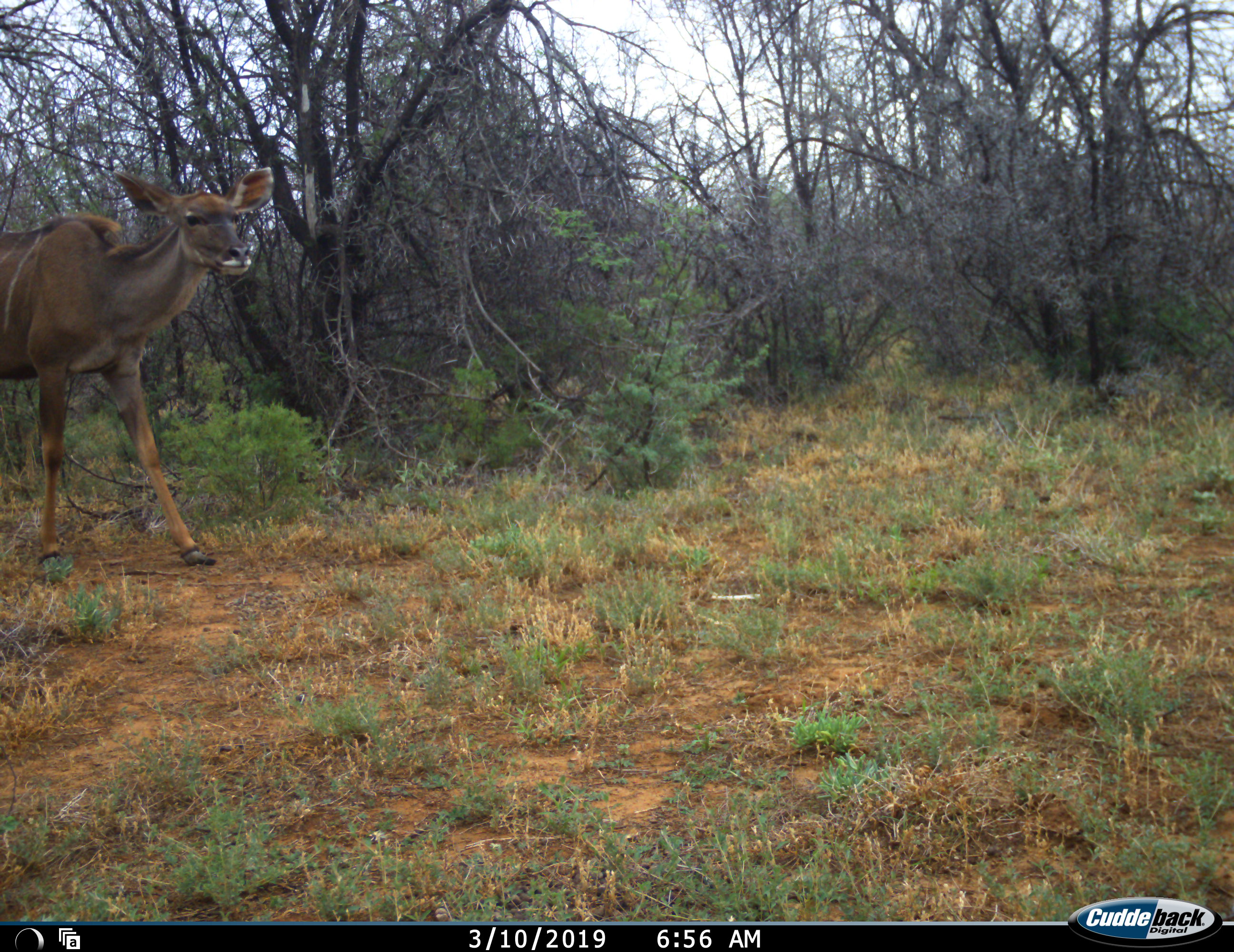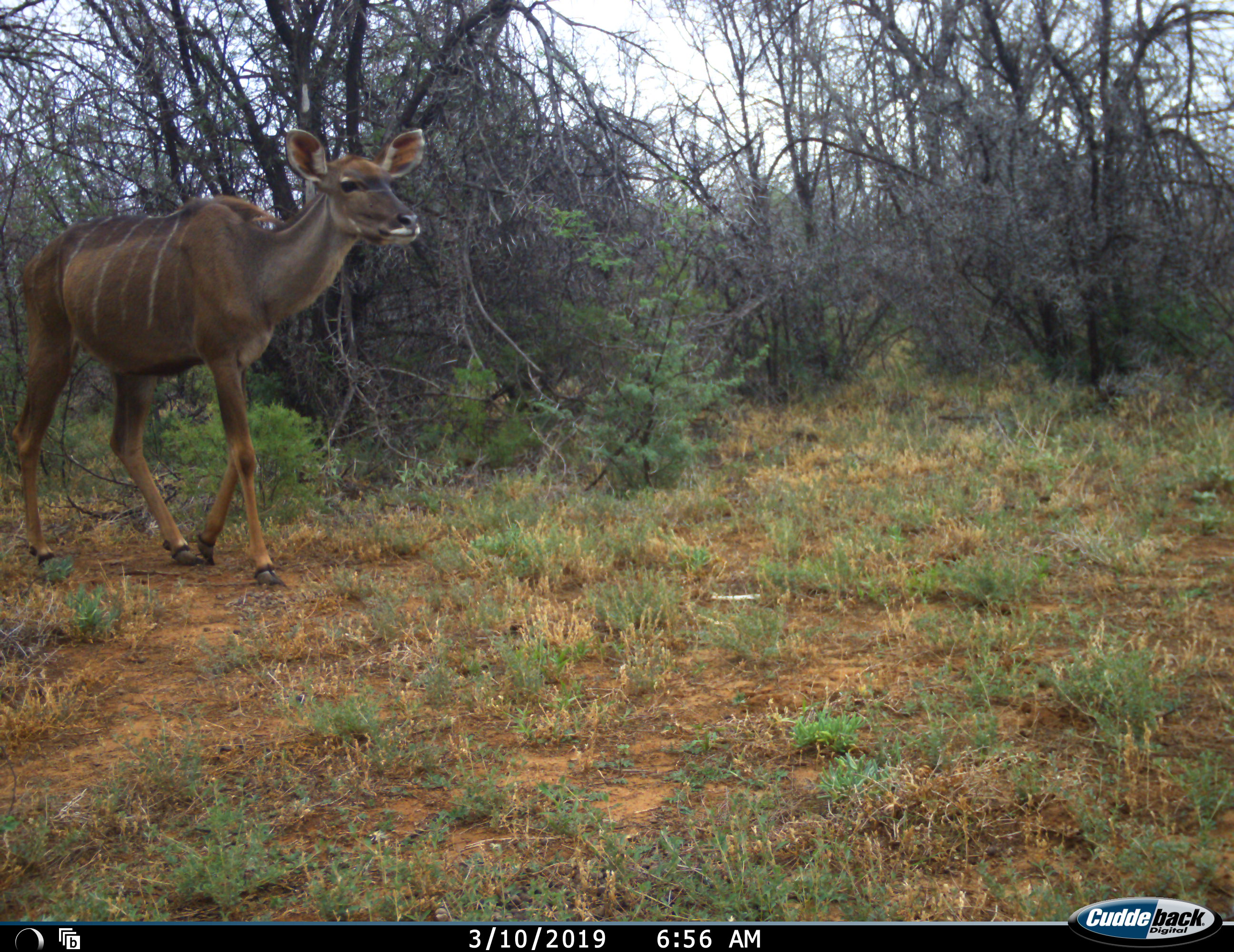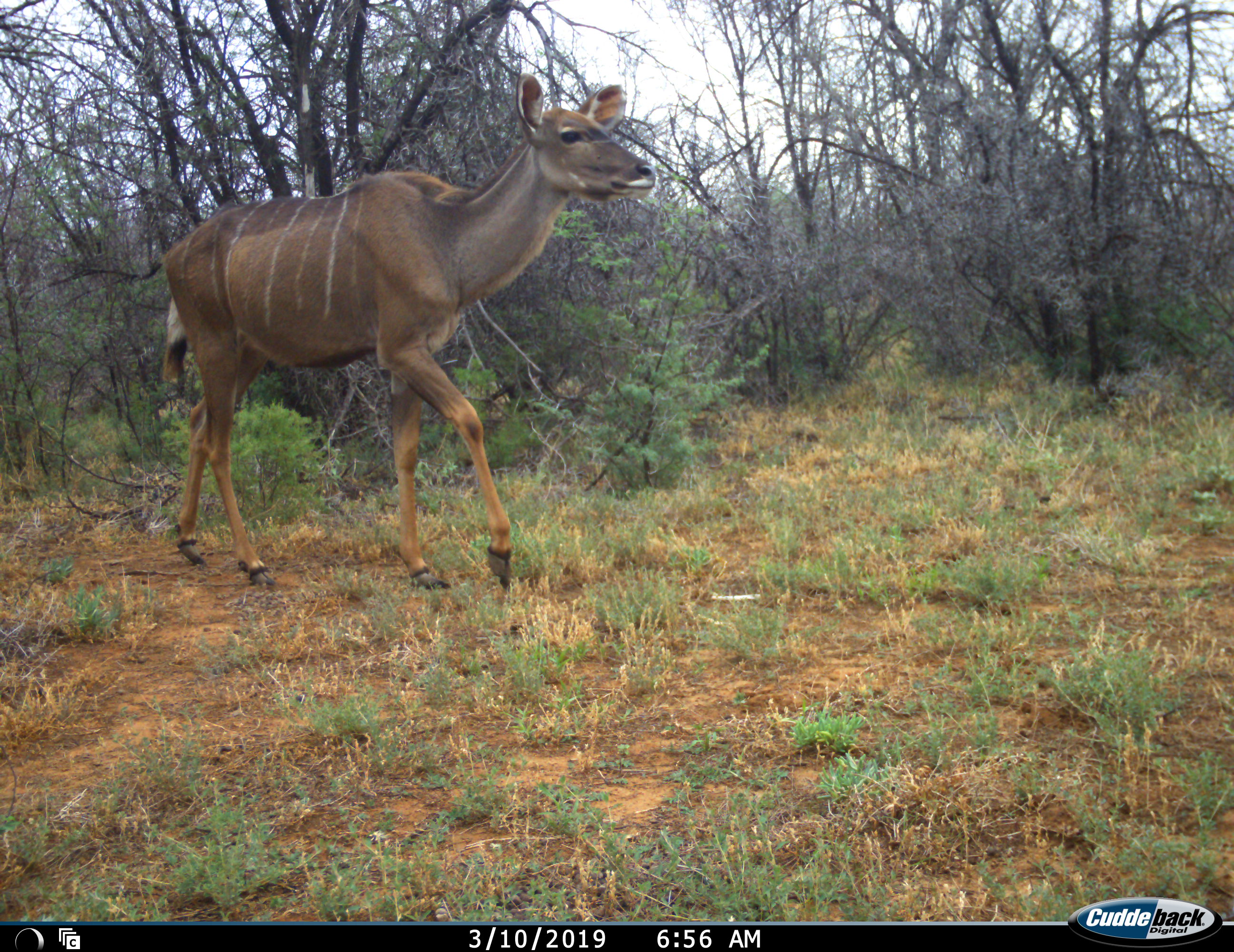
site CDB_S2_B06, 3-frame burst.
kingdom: Animalia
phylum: Chordata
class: Mammalia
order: Artiodactyla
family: Bovidae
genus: Tragelaphus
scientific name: Tragelaphus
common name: kudu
Kudu (Tragelaphus), count 1. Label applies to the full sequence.